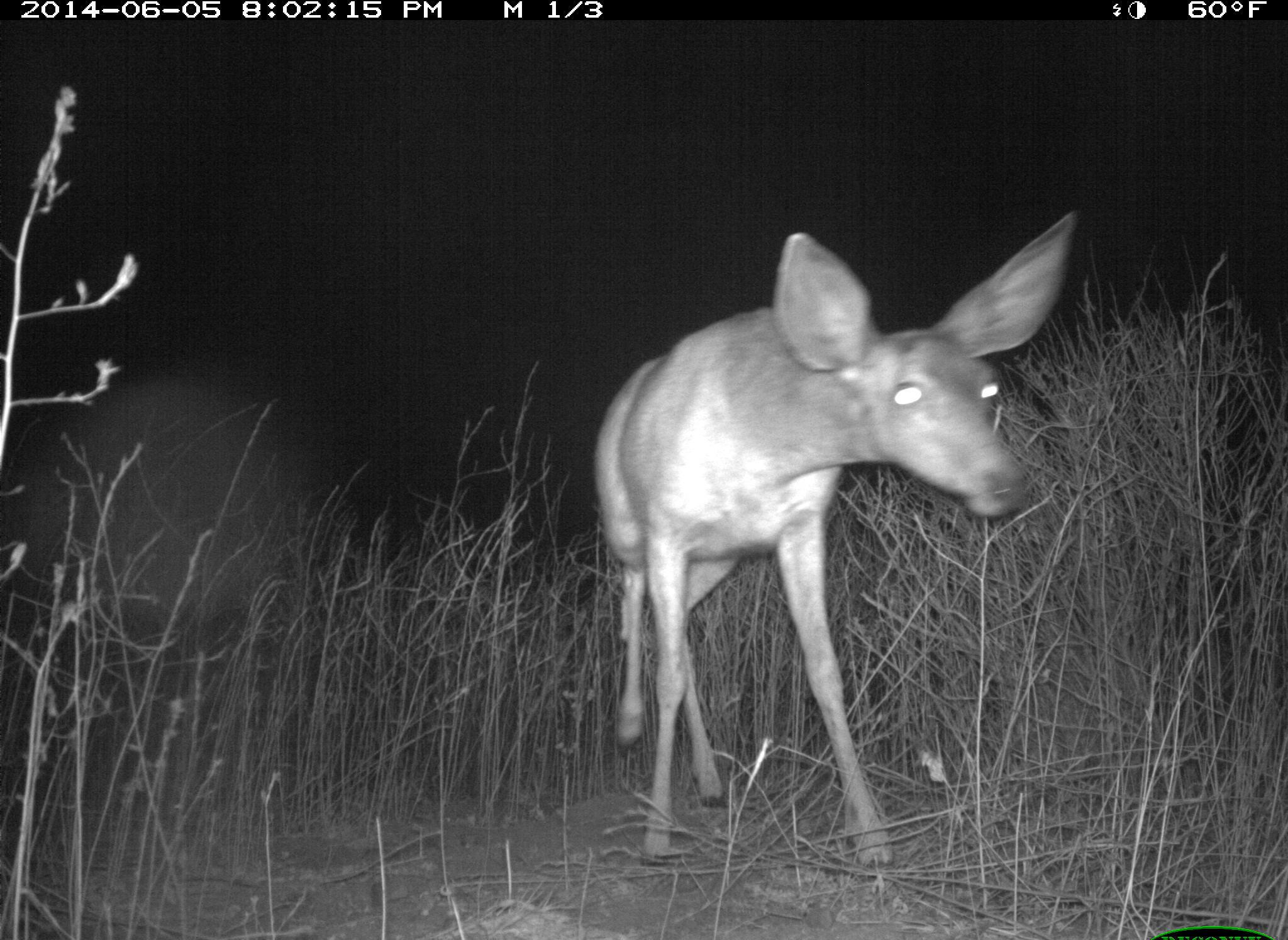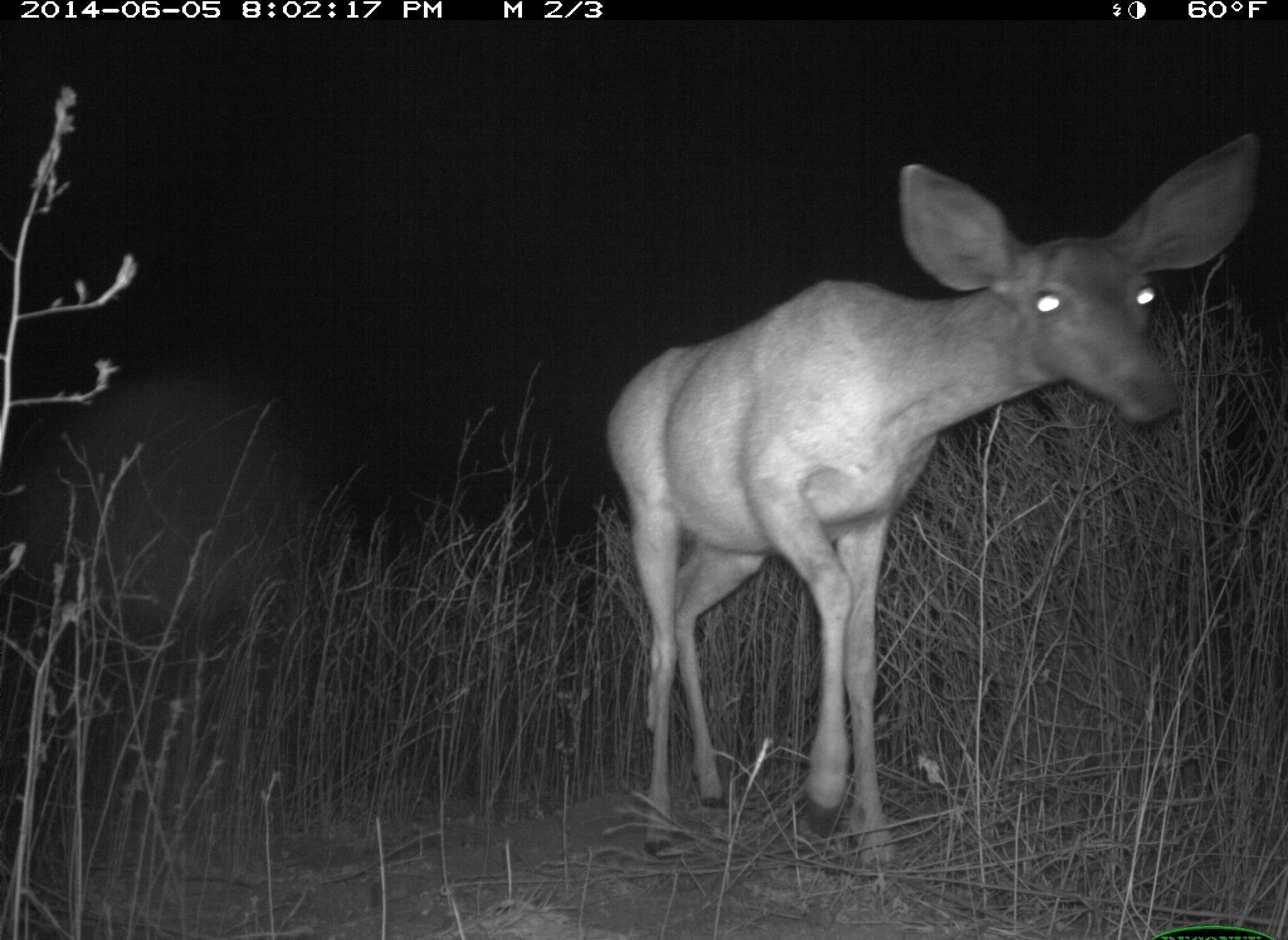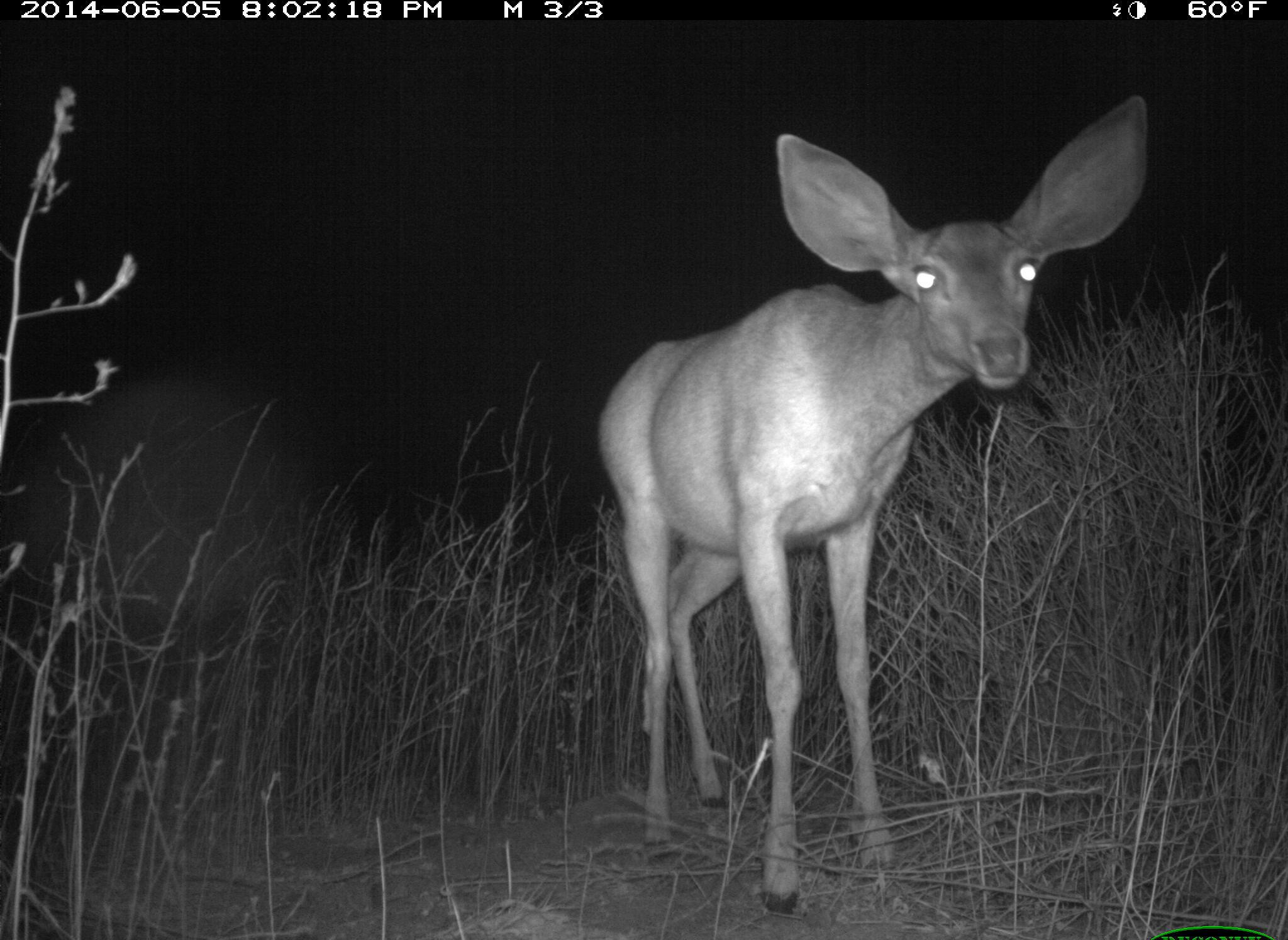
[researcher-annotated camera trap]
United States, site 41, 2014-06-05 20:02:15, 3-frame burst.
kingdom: Animalia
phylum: Chordata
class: Mammalia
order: Artiodactyla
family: Cervidae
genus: Odocoileus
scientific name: Odocoileus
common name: deer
Deer (Odocoileus).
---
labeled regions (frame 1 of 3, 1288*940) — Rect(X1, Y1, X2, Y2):
deer: Rect(589, 211, 1081, 868)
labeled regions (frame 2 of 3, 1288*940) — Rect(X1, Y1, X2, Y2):
deer: Rect(602, 128, 1262, 887)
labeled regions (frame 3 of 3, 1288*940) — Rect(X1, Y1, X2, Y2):
deer: Rect(597, 93, 1151, 915)